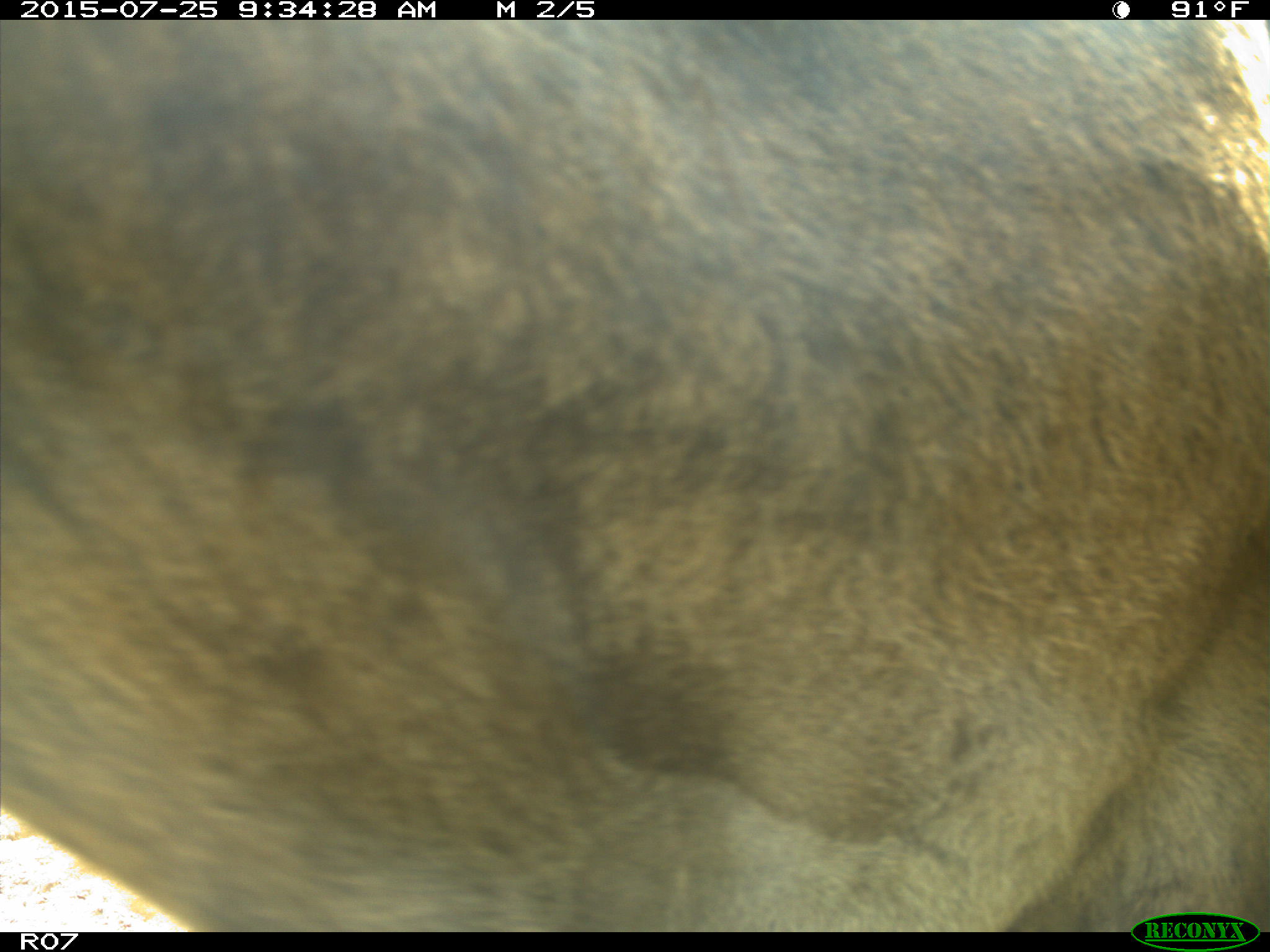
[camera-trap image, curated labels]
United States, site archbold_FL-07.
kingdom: Animalia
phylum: Chordata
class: Mammalia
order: Artiodactyla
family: Bovidae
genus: Bos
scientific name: Bos taurus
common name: domestic cow